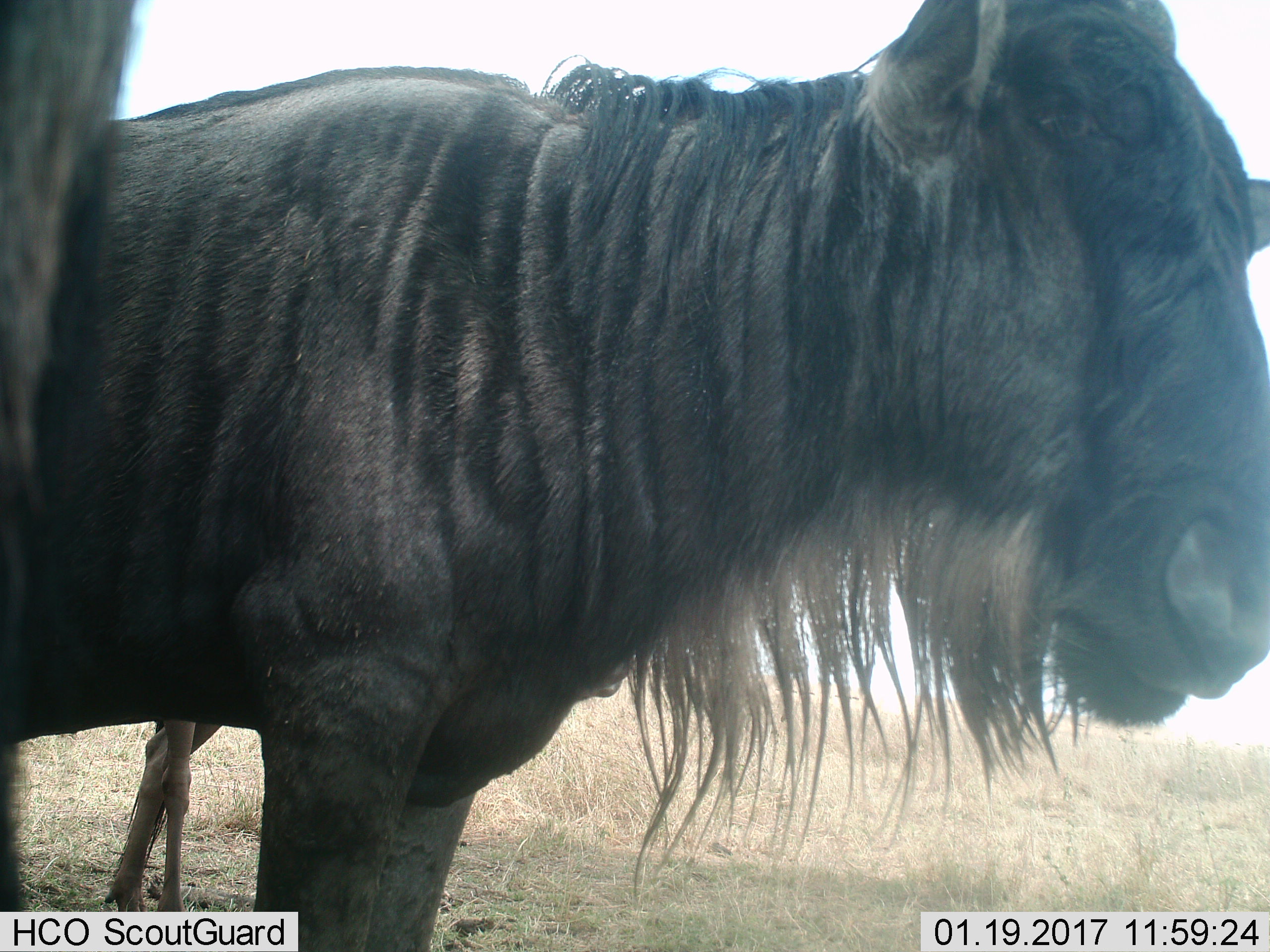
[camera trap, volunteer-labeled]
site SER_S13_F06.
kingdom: Animalia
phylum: Chordata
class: Mammalia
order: Artiodactyla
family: Bovidae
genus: Connochaetes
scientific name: Connochaetes taurinus taurinus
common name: blue wildebeest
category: wildebeestblue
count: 2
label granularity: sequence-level